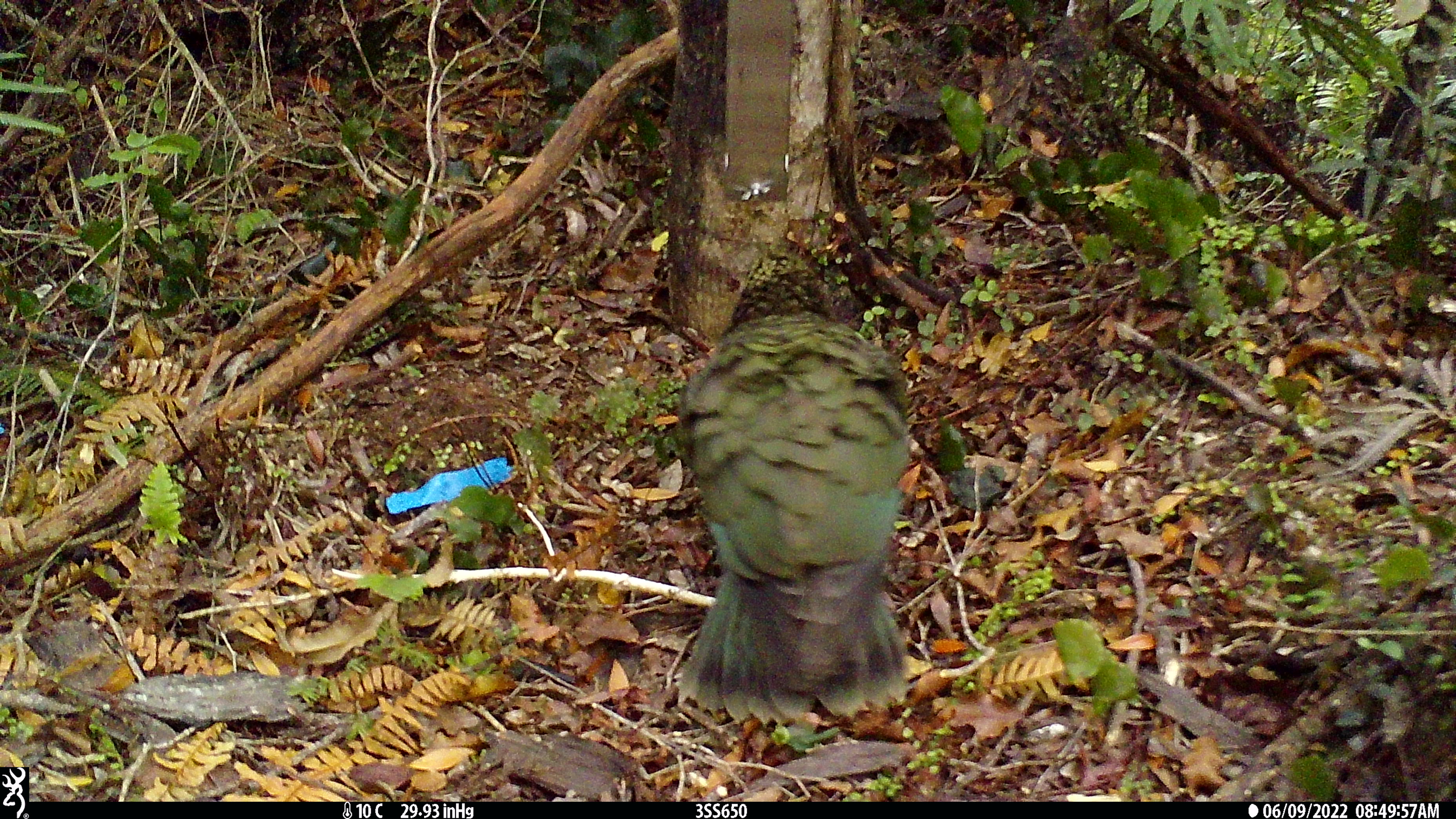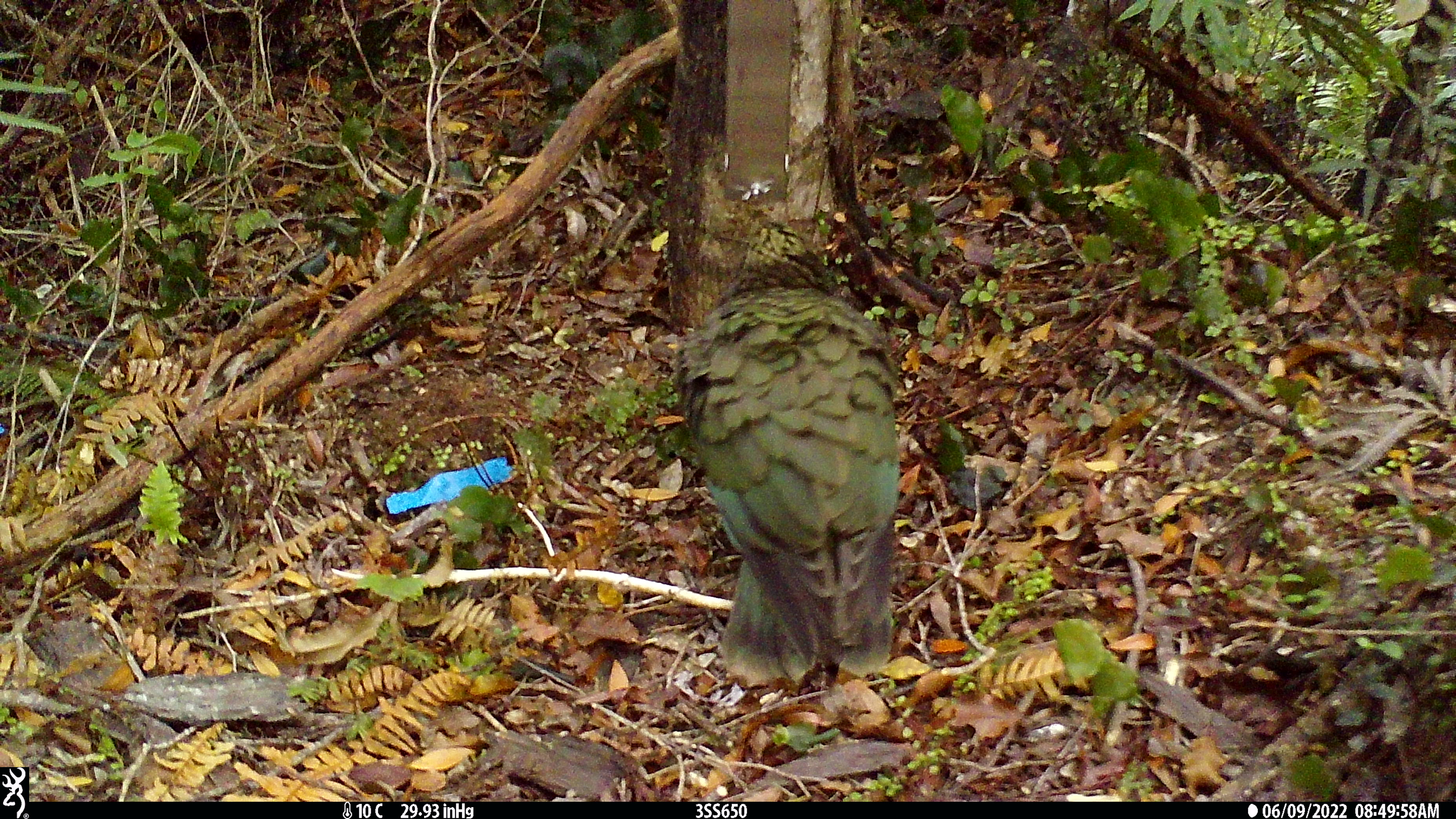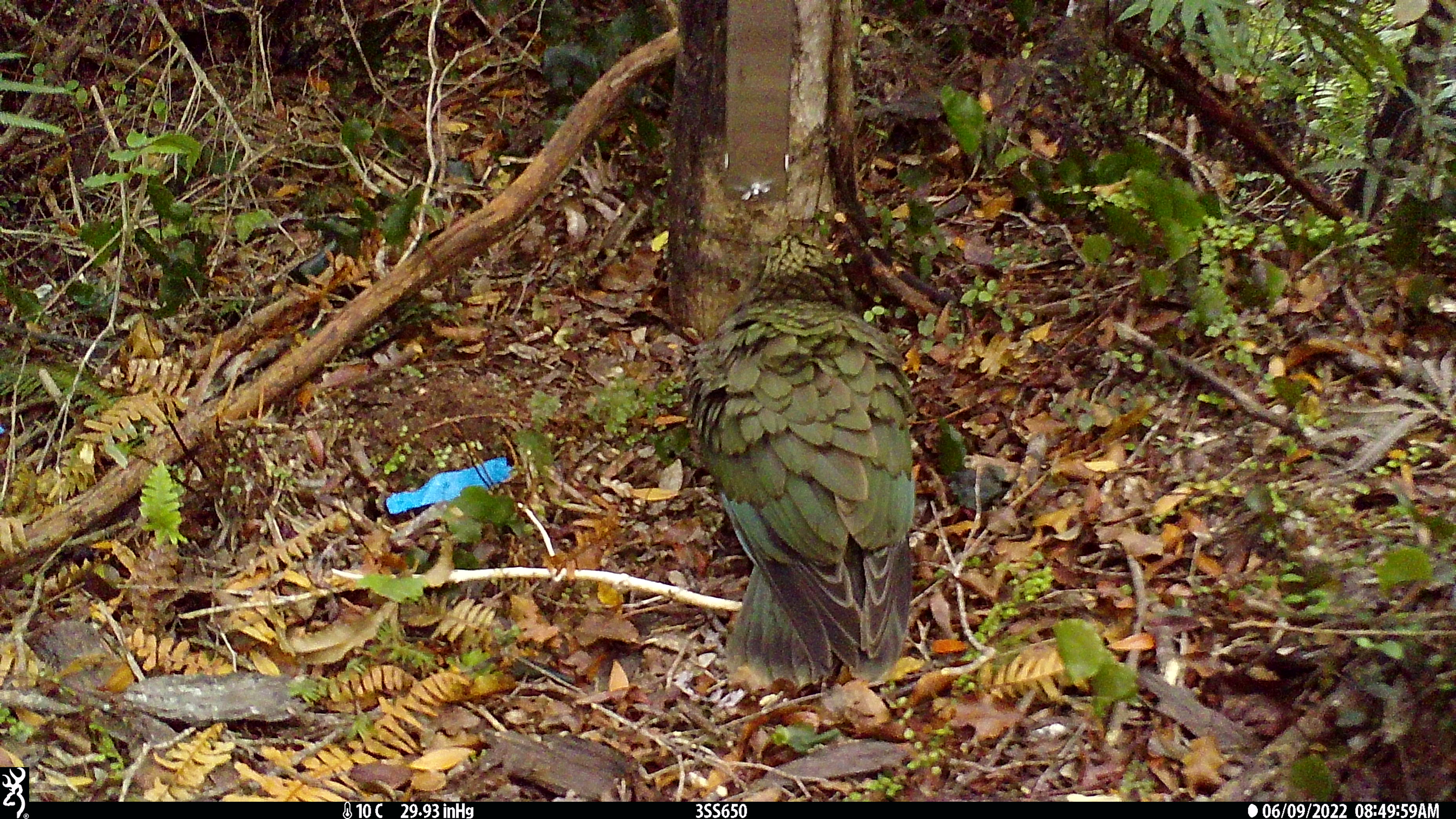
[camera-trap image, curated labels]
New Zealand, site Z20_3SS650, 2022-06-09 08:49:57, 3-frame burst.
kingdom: Animalia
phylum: Chordata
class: Aves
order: Psittaciformes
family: Strigopidae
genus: Nestor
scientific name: Nestor notabilis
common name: kea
Kea (Nestor notabilis).